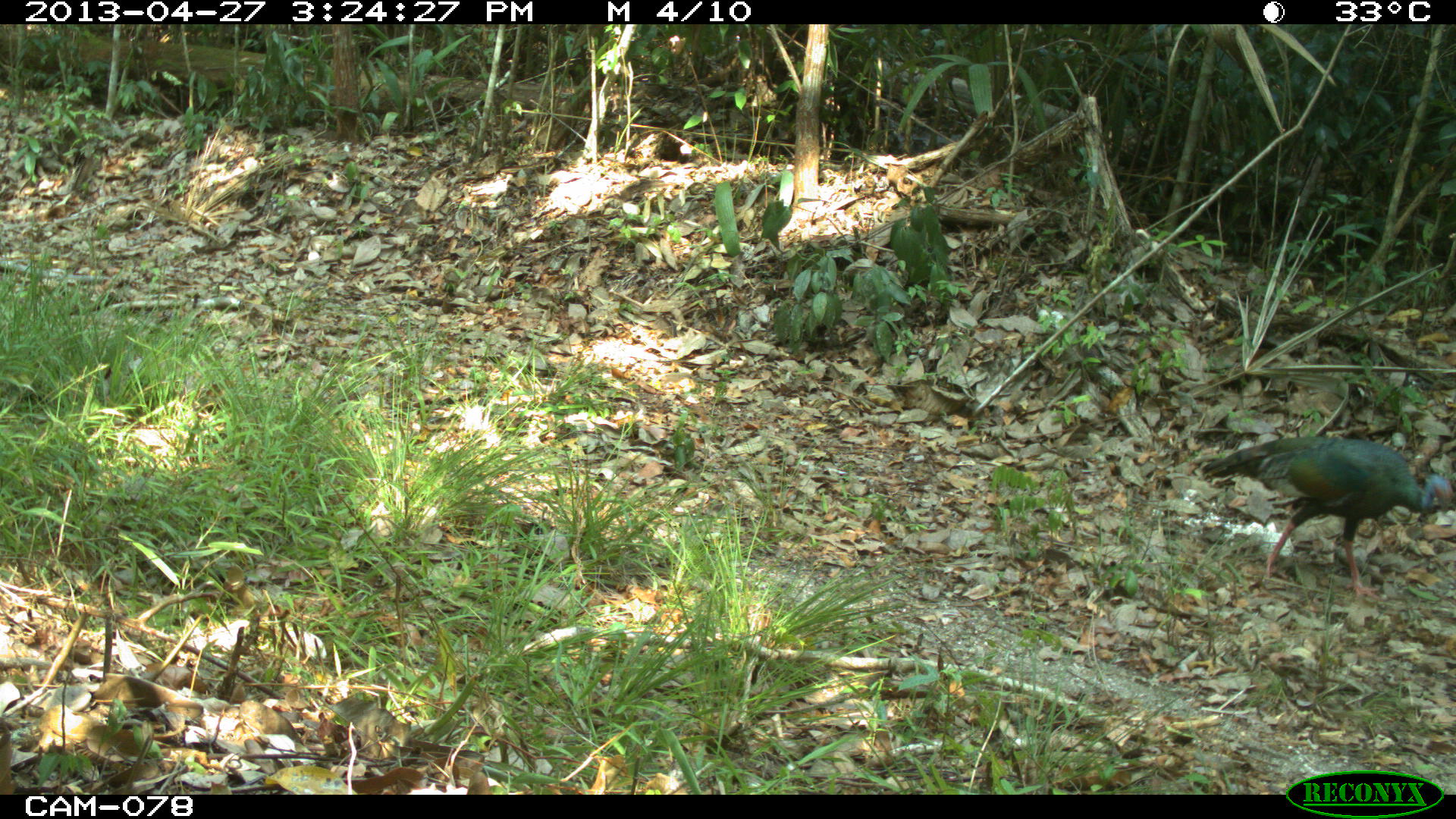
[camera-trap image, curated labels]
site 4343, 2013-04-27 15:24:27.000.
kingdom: Animalia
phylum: Chordata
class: Aves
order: Galliformes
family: Phasianidae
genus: Meleagris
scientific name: Meleagris ocellata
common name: ocellated turkey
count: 1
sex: female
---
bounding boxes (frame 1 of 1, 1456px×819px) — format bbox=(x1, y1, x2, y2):
meleagris ocellata: bbox=(1199, 435, 1454, 602)